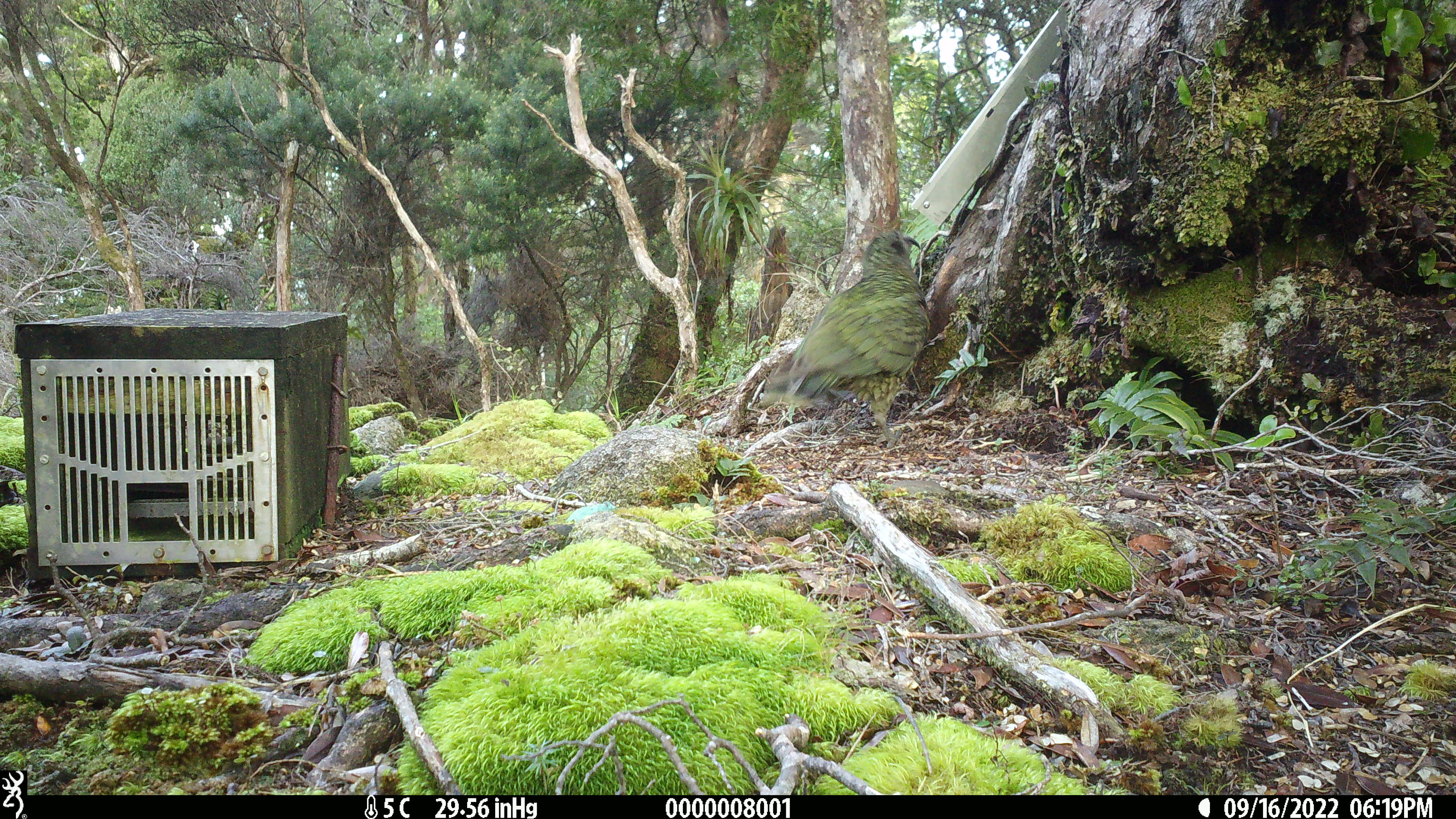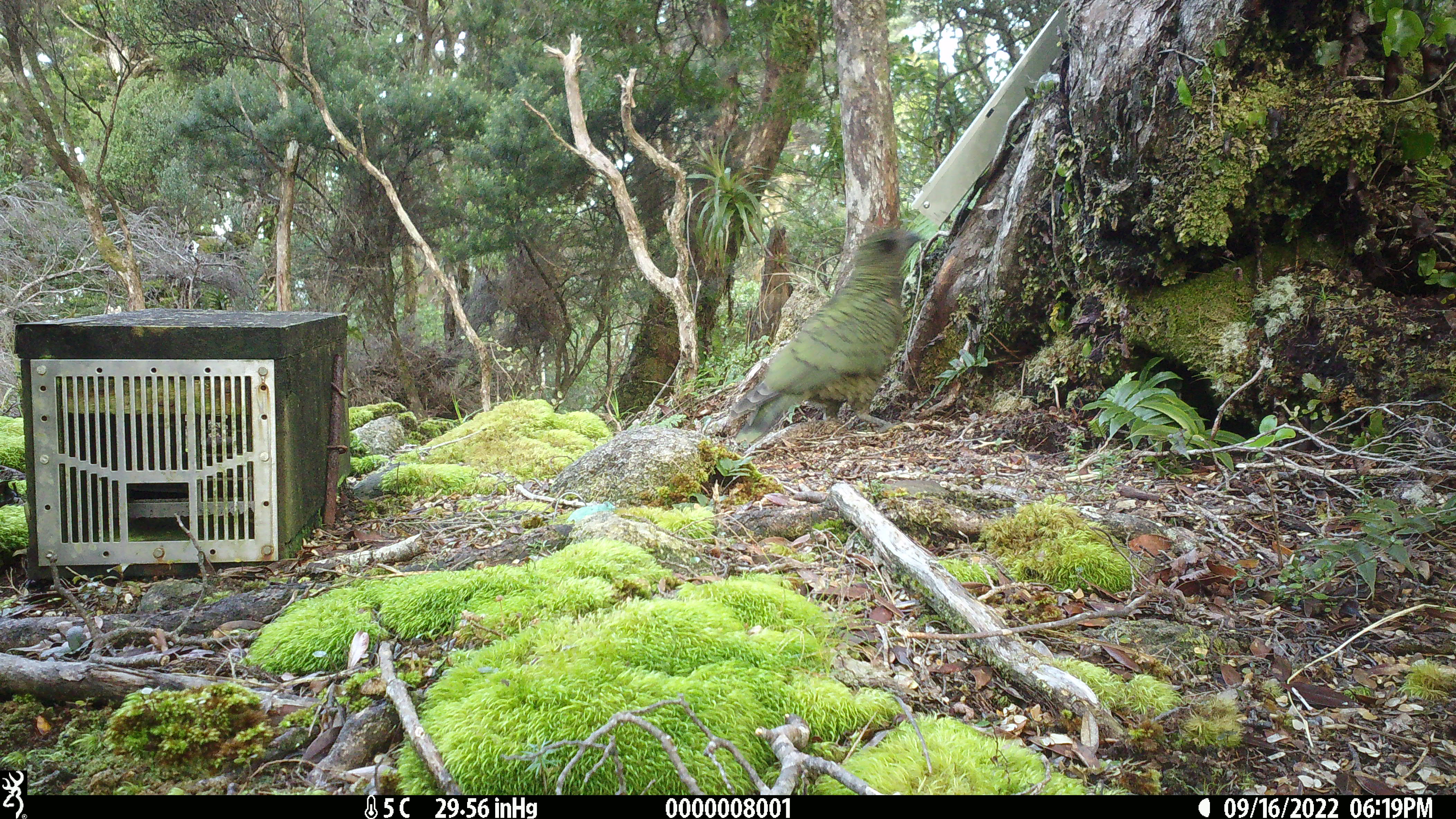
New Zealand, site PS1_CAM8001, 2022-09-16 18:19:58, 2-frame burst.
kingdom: Animalia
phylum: Chordata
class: Aves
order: Psittaciformes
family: Strigopidae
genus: Nestor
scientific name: Nestor notabilis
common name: kea